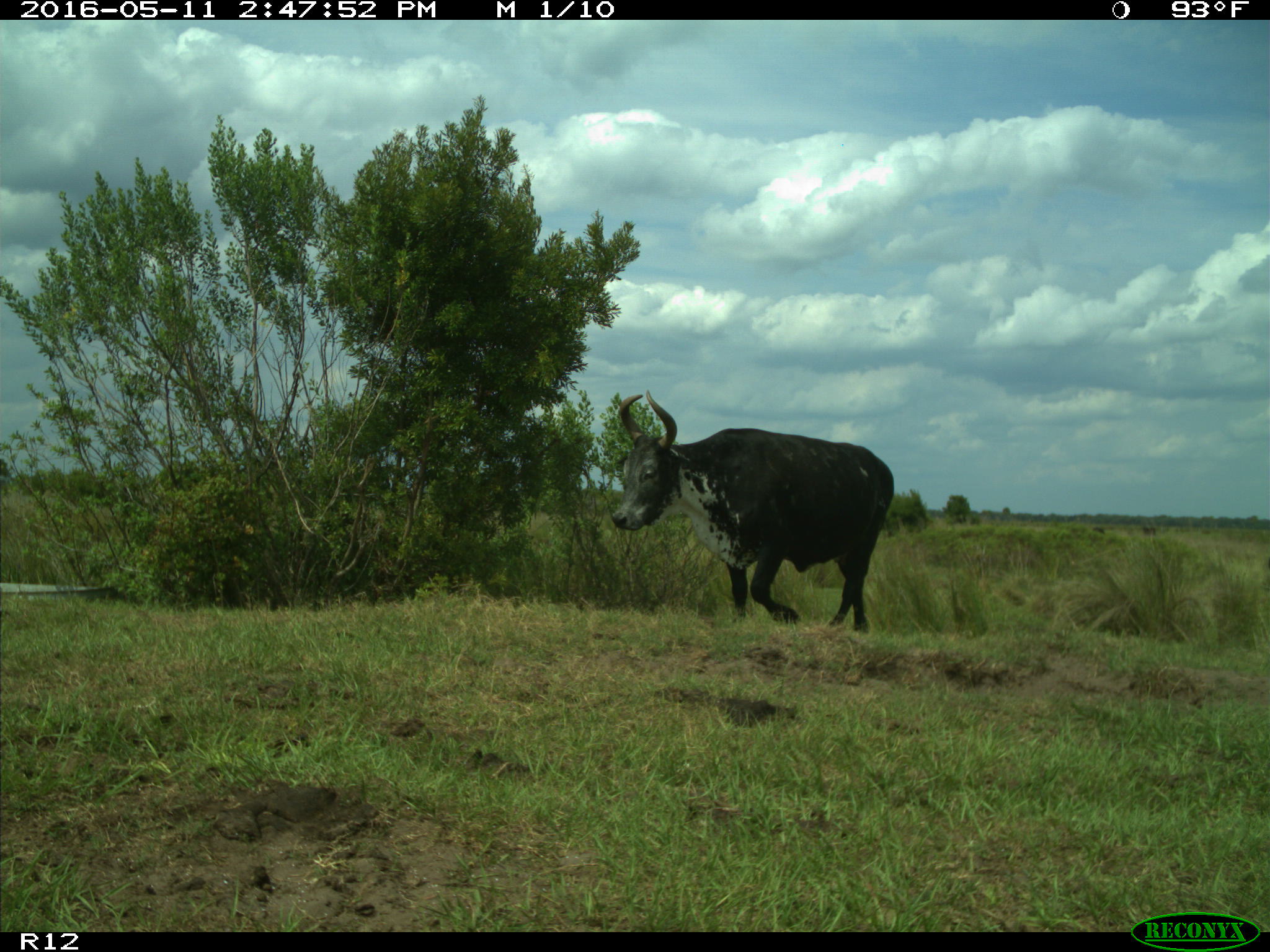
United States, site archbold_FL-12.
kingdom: Animalia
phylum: Chordata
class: Mammalia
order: Artiodactyla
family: Bovidae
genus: Bos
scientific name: Bos taurus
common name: domestic cow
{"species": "Bos taurus (domestic cow)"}